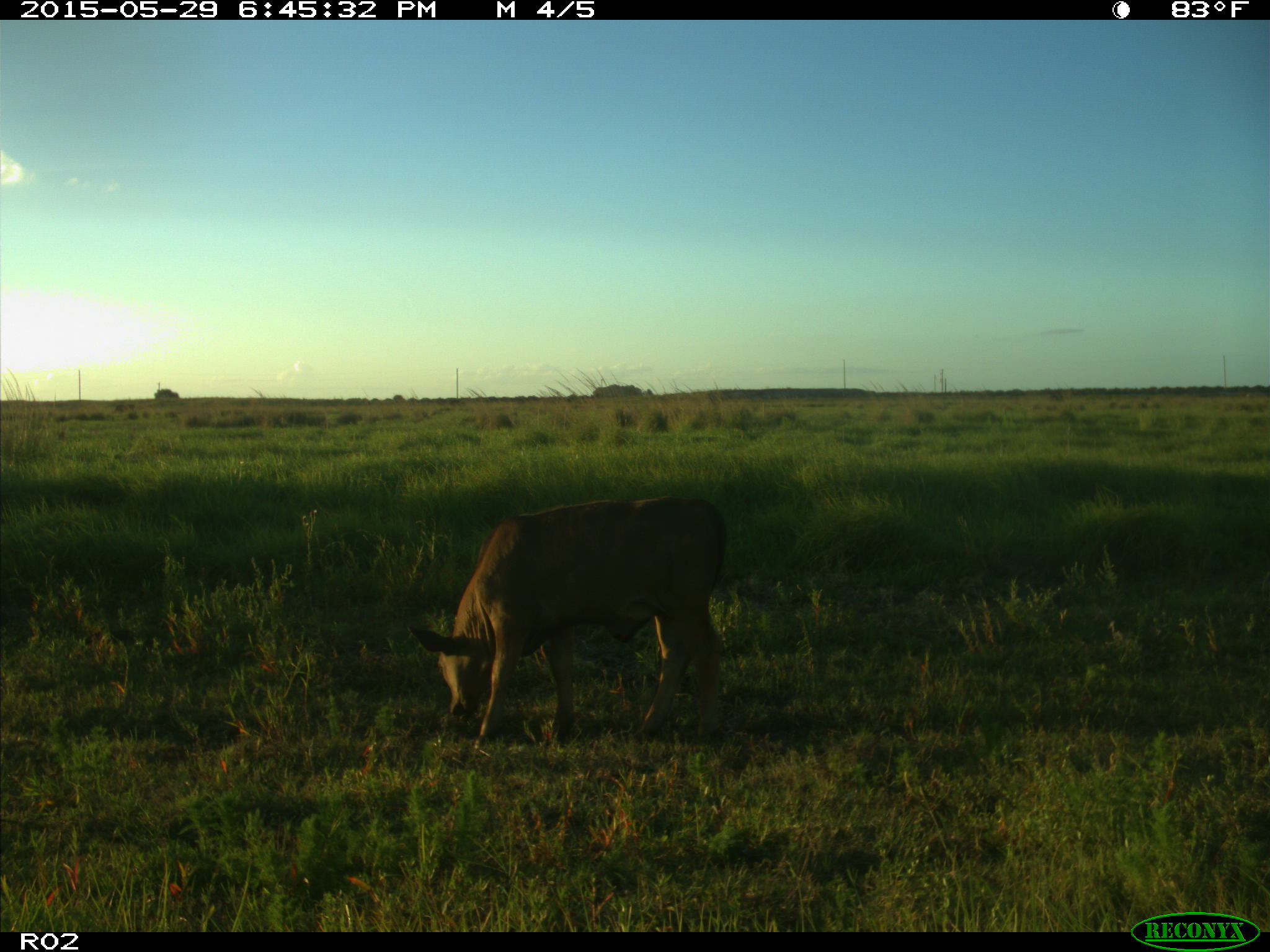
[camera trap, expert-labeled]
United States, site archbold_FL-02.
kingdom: Animalia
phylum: Chordata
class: Mammalia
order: Artiodactyla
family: Bovidae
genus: Bos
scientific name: Bos taurus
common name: domestic cow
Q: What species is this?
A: Bos taurus (domestic cow).